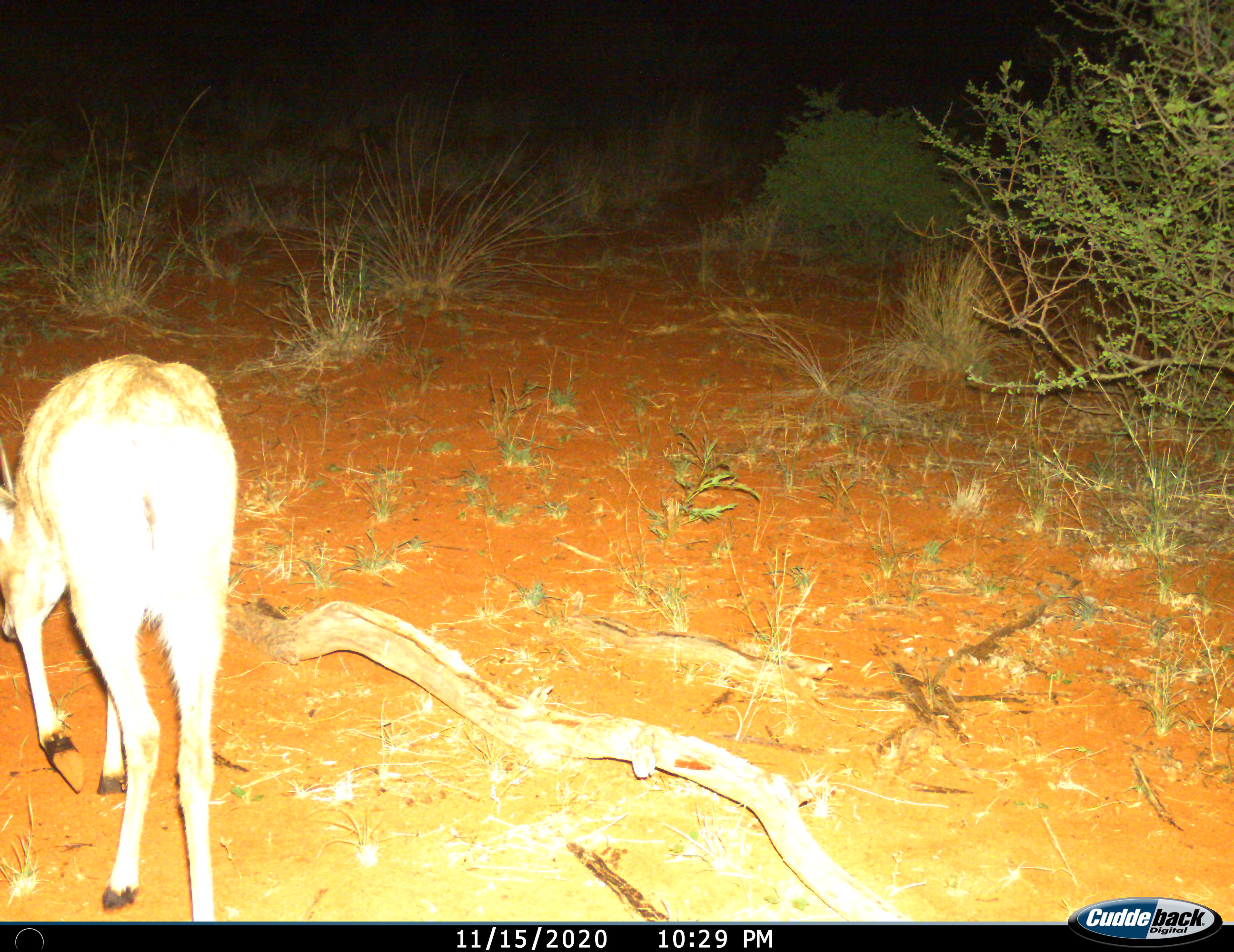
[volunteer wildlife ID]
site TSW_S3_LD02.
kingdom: Animalia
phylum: Chordata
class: Mammalia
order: Artiodactyla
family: Bovidae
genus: Sylvicapra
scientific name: Sylvicapra grimmia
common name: common duiker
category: duikercommongrey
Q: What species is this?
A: Duikercommongrey (common duiker) (Sylvicapra grimmia).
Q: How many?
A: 1.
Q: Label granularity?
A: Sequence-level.